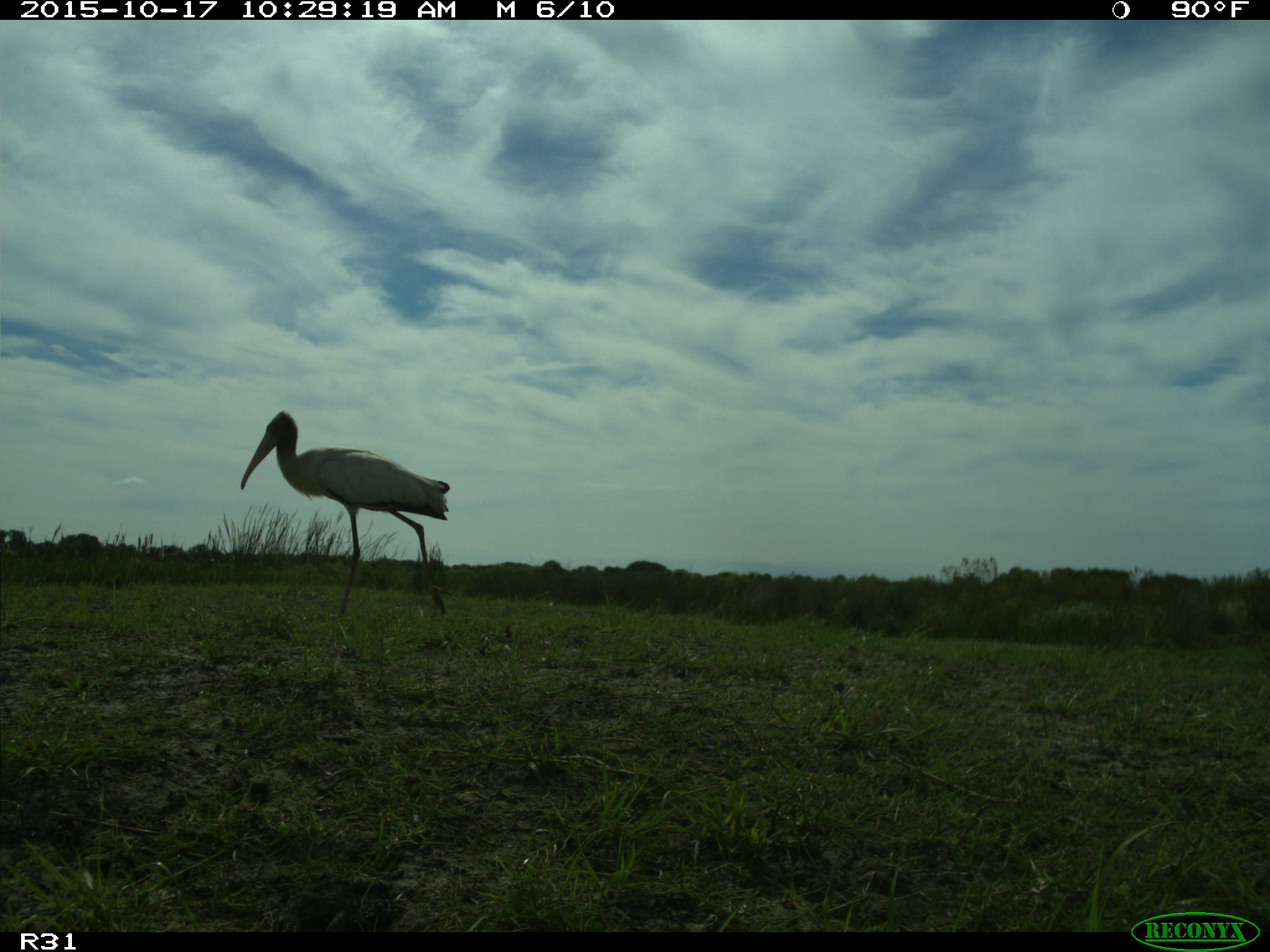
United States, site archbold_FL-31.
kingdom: Animalia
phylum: Chordata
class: Aves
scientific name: Aves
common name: birds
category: unidentified bird